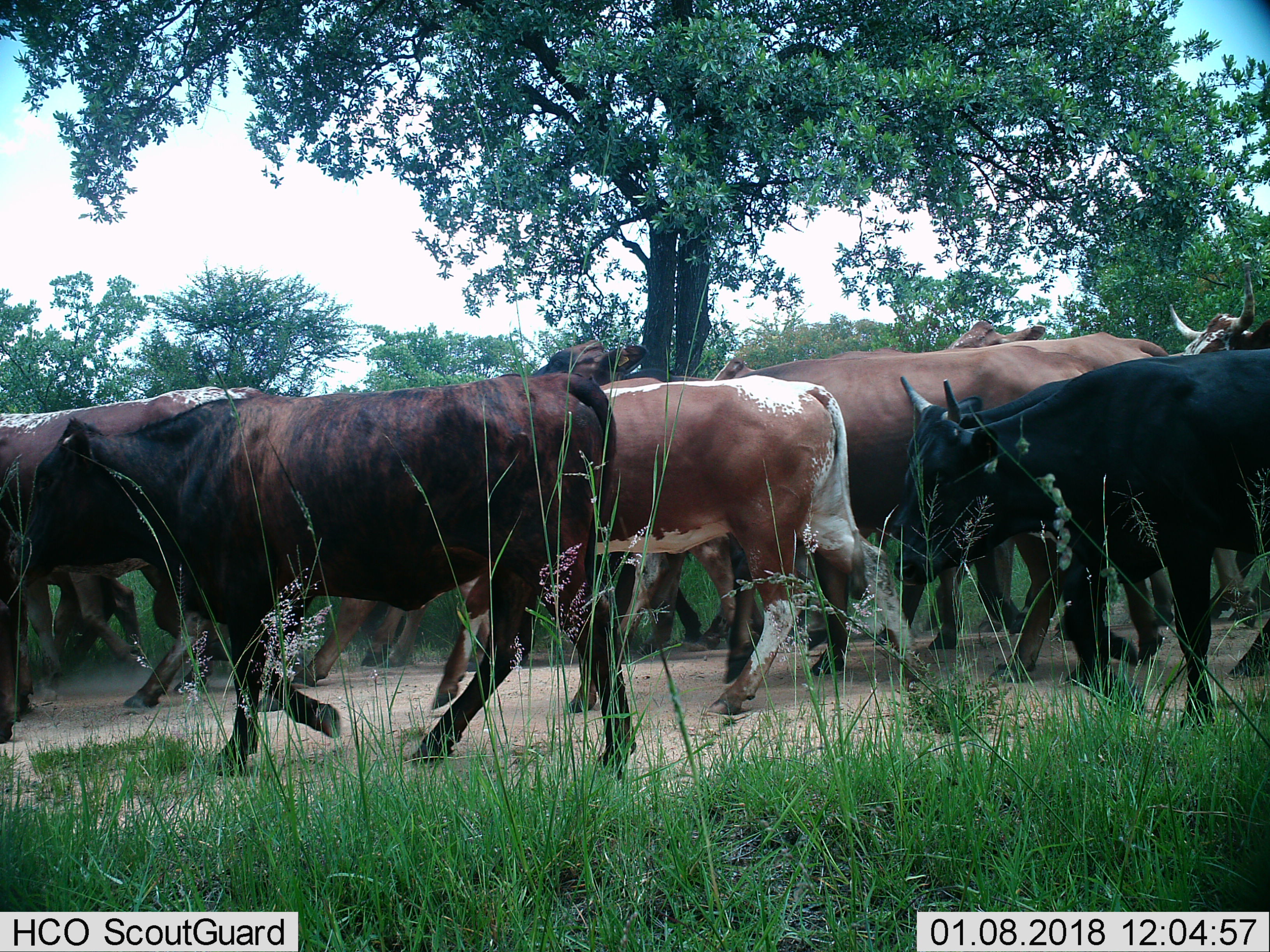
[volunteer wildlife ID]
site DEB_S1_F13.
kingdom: Animalia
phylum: Chordata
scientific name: Vertebrata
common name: domestic animal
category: domesticanimal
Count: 10.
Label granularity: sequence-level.